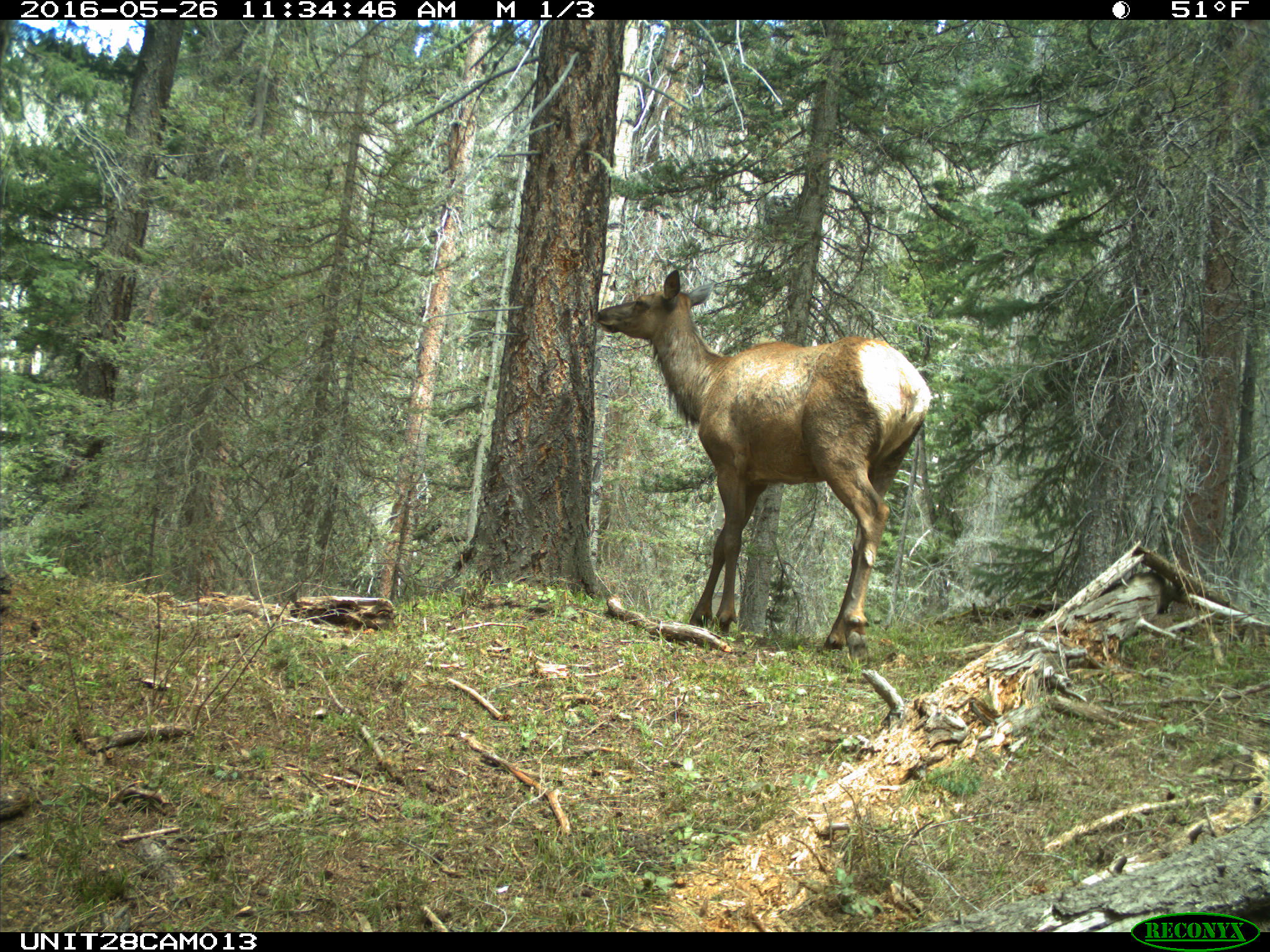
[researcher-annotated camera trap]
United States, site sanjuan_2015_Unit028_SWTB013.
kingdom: Animalia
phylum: Chordata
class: Mammalia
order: Artiodactyla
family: Cervidae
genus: Cervus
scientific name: Cervus elaphus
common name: red deer